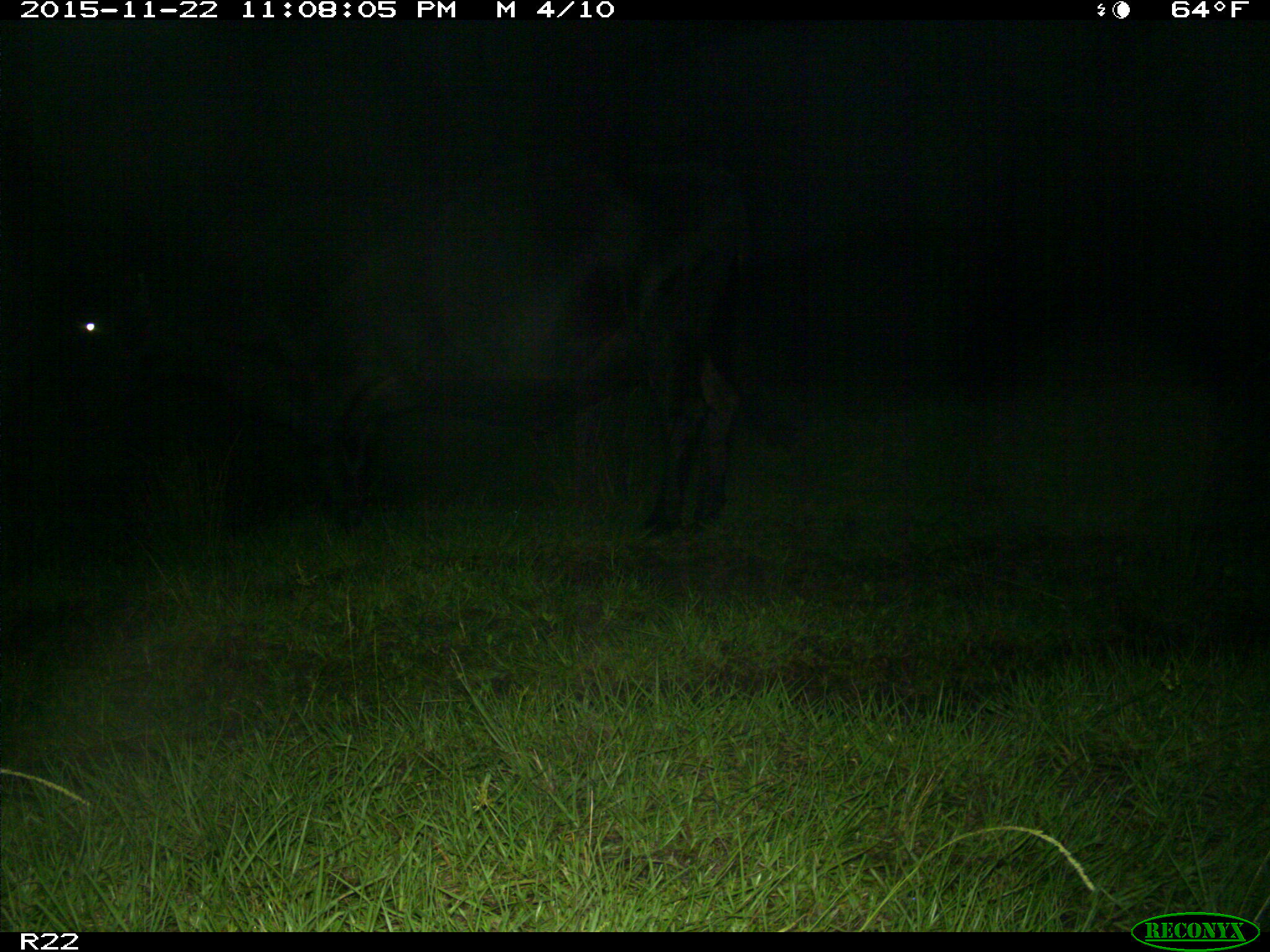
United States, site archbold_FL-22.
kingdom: Animalia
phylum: Chordata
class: Mammalia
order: Artiodactyla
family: Bovidae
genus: Bos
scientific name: Bos taurus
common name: domestic cow